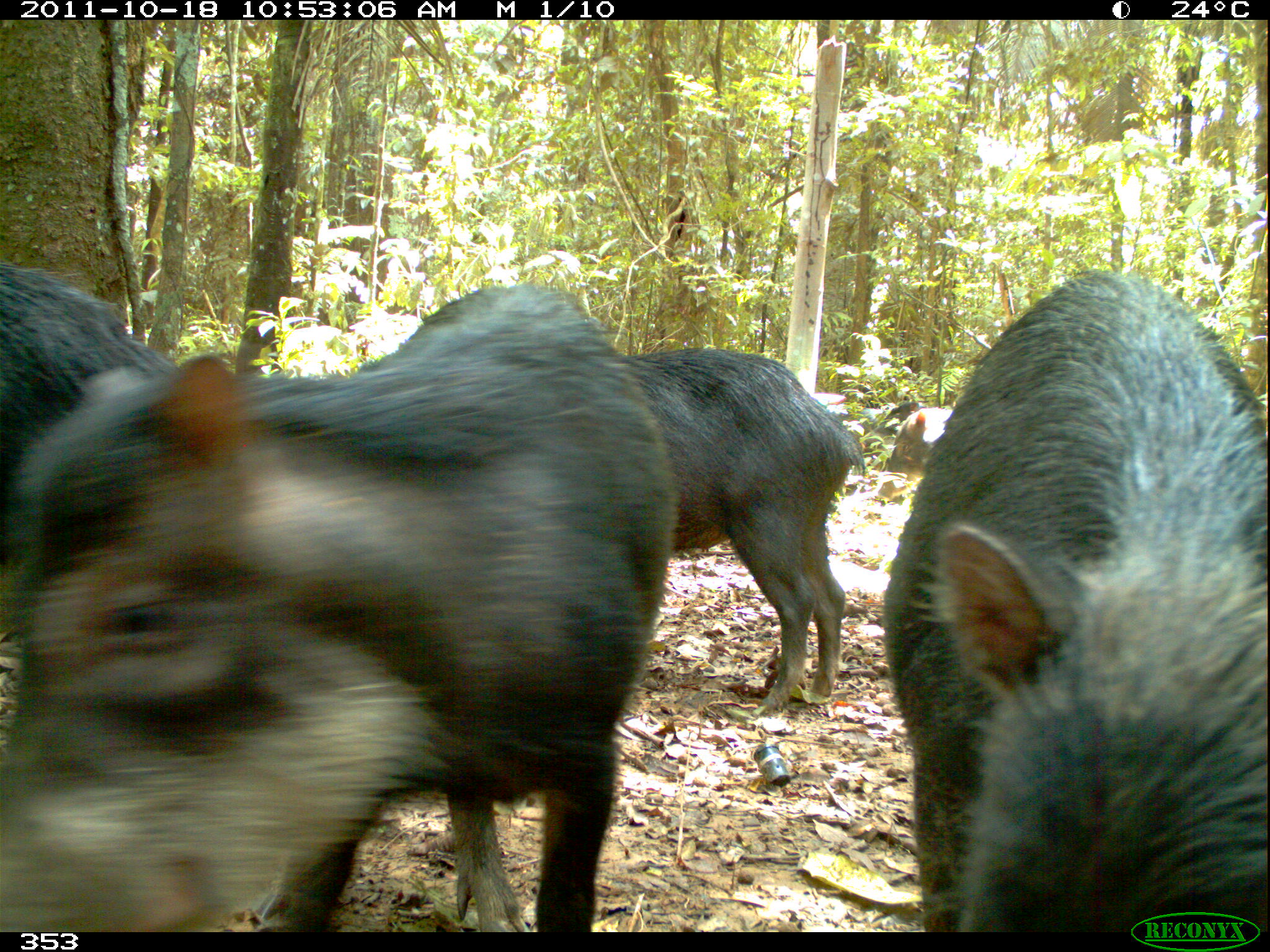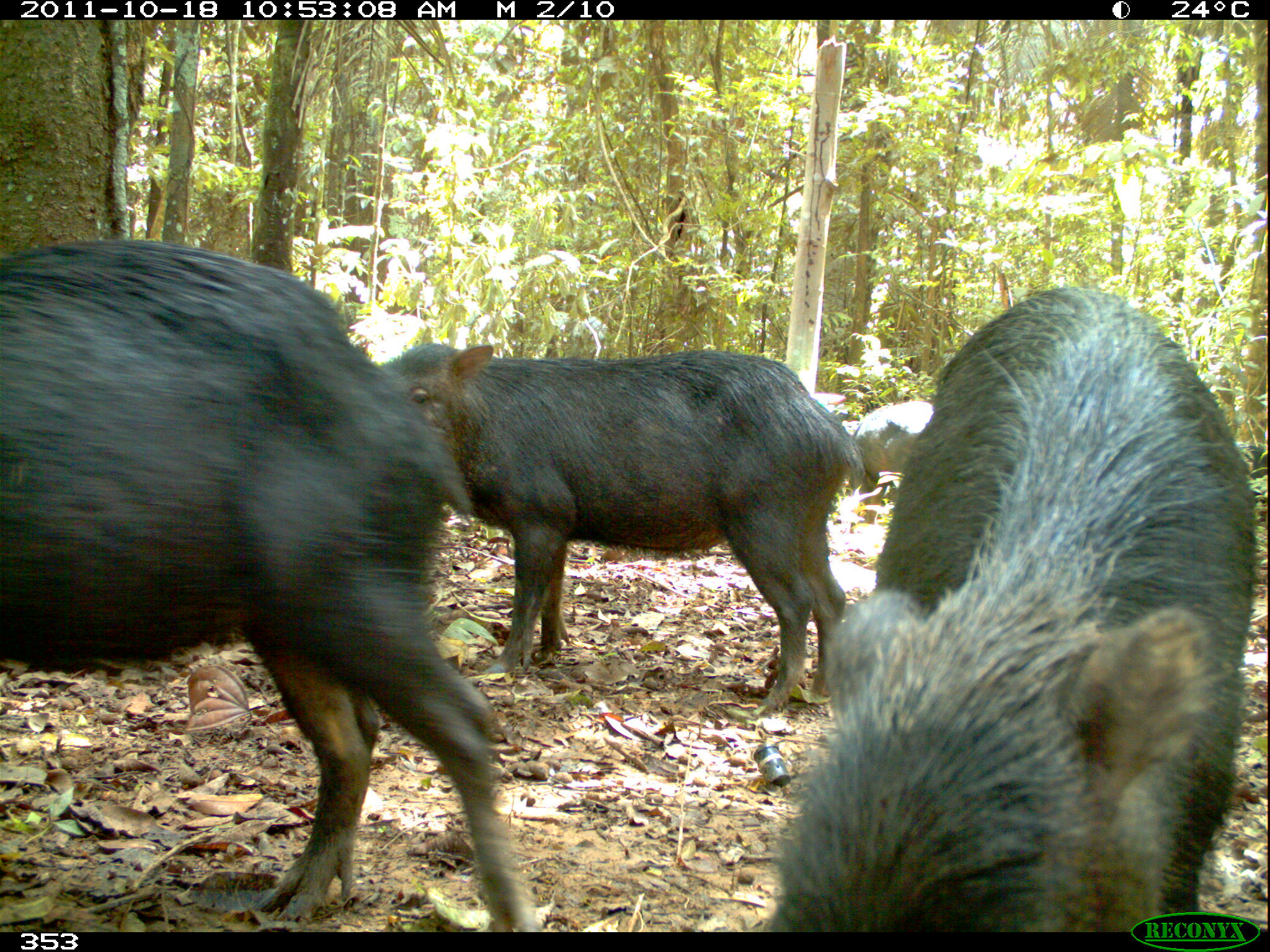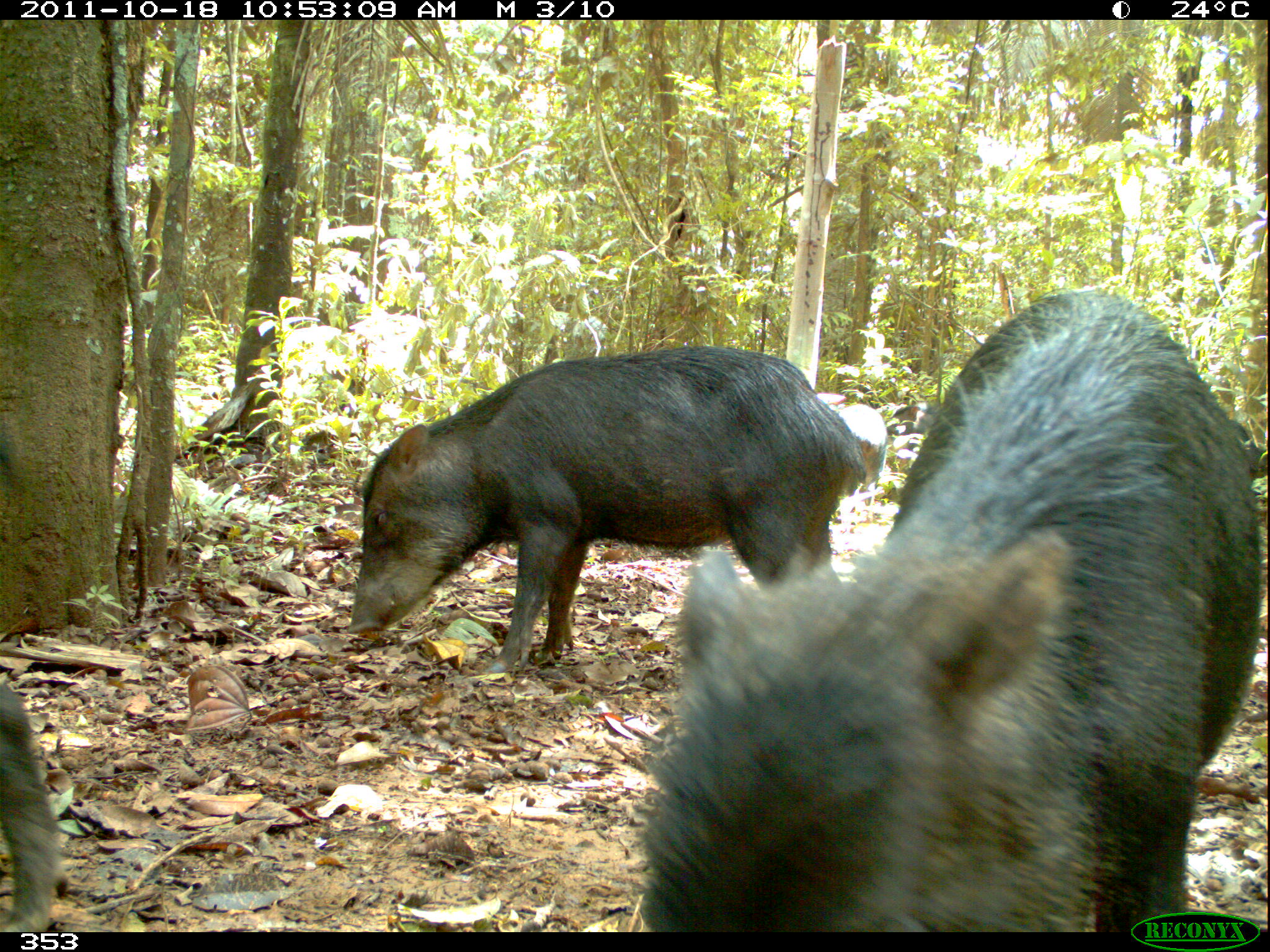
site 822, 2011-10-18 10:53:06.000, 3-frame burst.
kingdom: Animalia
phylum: Chordata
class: Mammalia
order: Artiodactyla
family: Tayassuidae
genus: Tayassu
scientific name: Tayassu pecari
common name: white-lipped peccary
Tayassu pecari (white-lipped peccary).